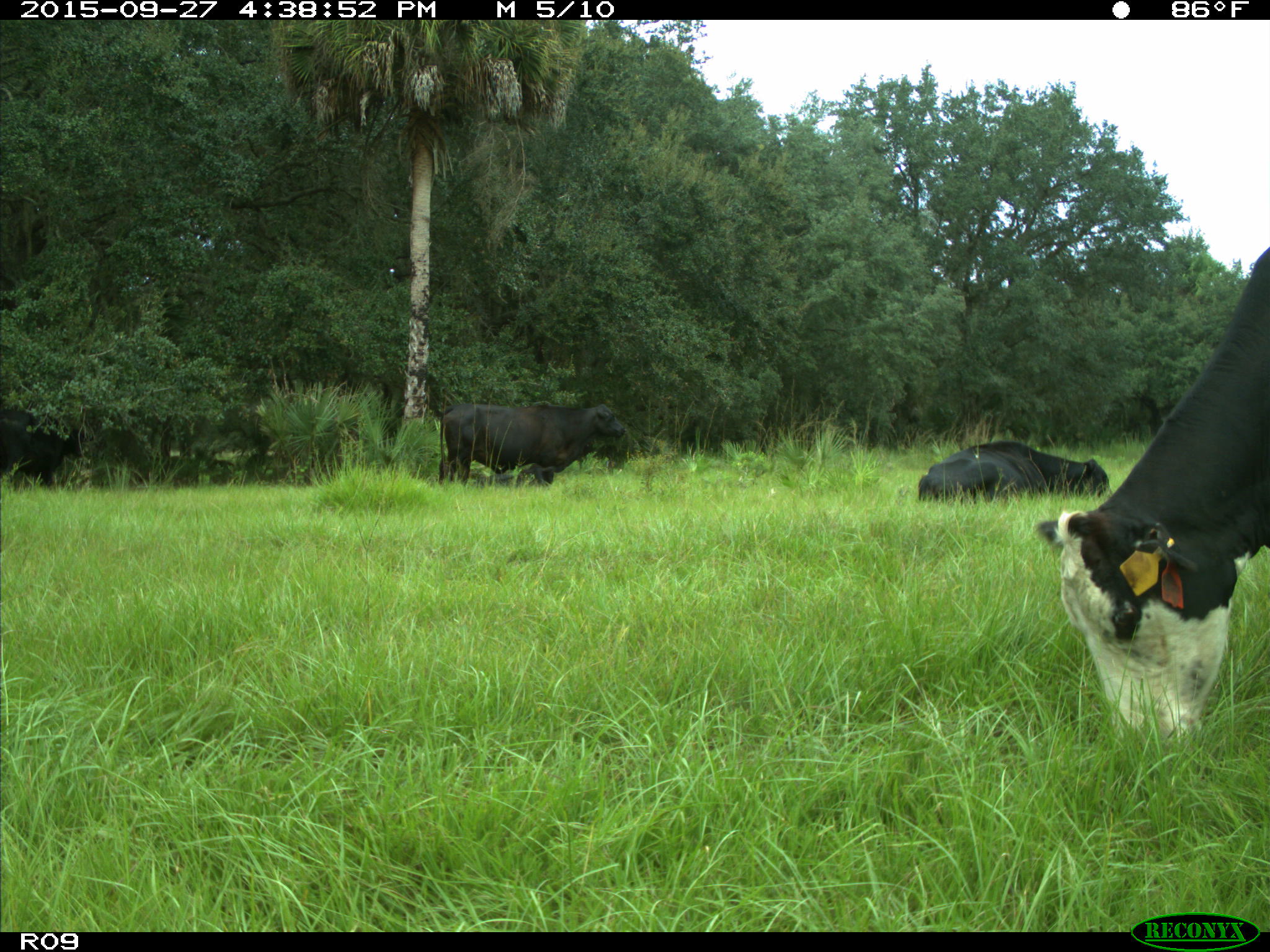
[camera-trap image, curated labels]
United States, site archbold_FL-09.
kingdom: Animalia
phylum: Chordata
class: Mammalia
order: Artiodactyla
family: Bovidae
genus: Bos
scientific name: Bos taurus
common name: domestic cow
Bos taurus (domestic cow).